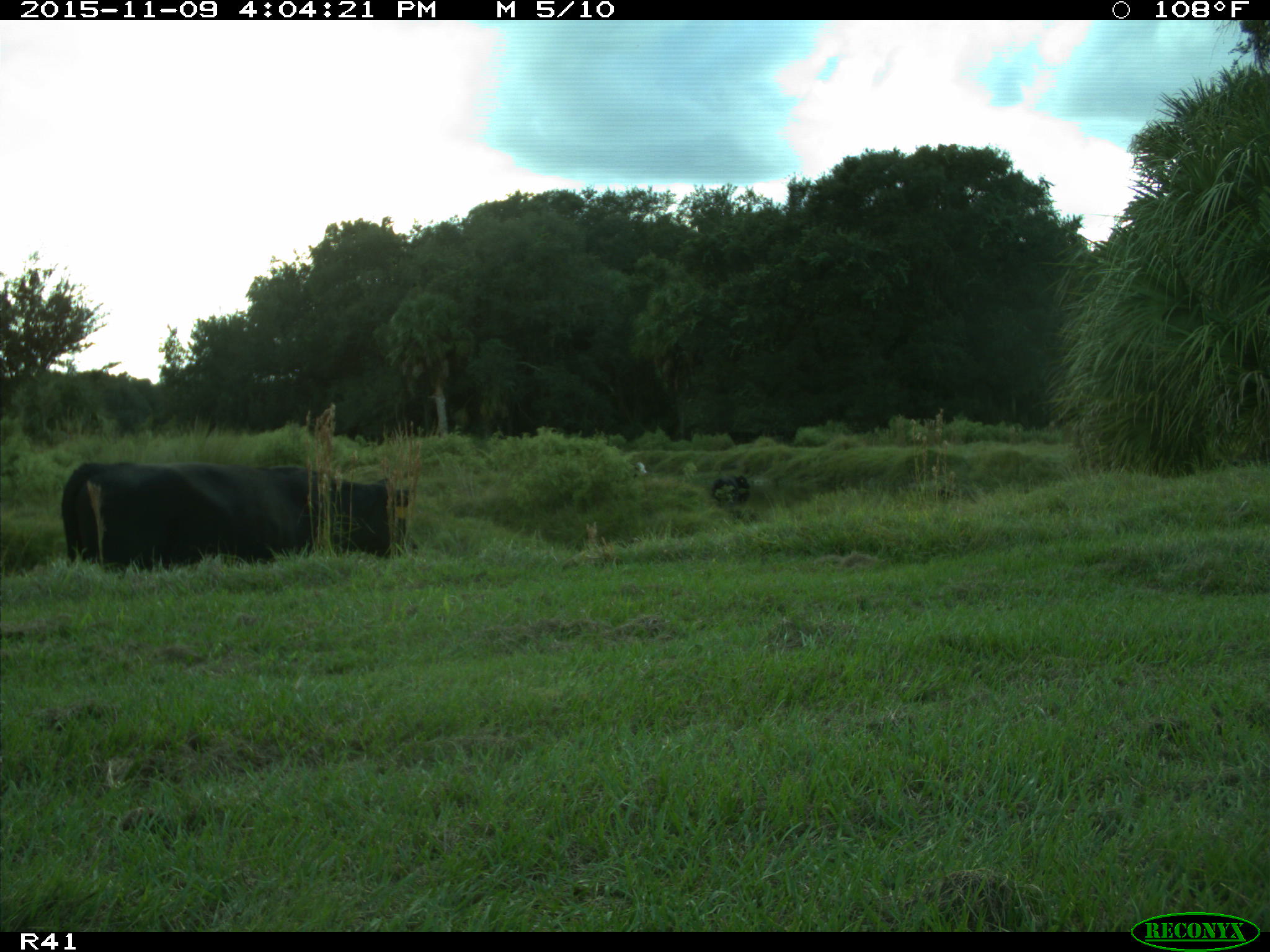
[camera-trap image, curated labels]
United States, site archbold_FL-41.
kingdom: Animalia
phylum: Chordata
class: Mammalia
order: Artiodactyla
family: Bovidae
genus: Bos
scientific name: Bos taurus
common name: domestic cow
Bos taurus (domestic cow).